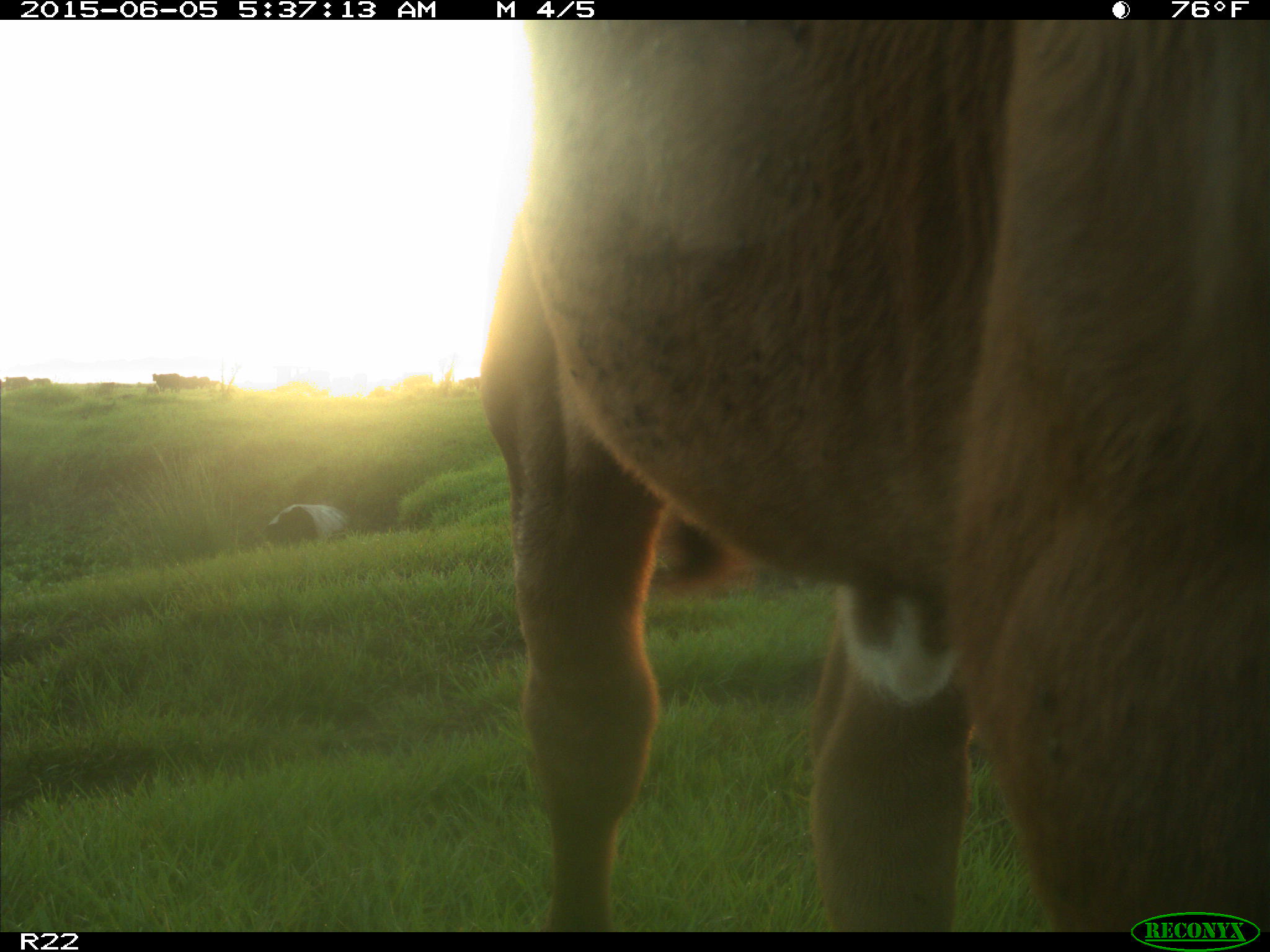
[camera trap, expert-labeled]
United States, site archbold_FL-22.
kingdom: Animalia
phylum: Chordata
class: Mammalia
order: Artiodactyla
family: Bovidae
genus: Bos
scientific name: Bos taurus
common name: domestic cow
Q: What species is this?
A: Bos taurus (domestic cow).